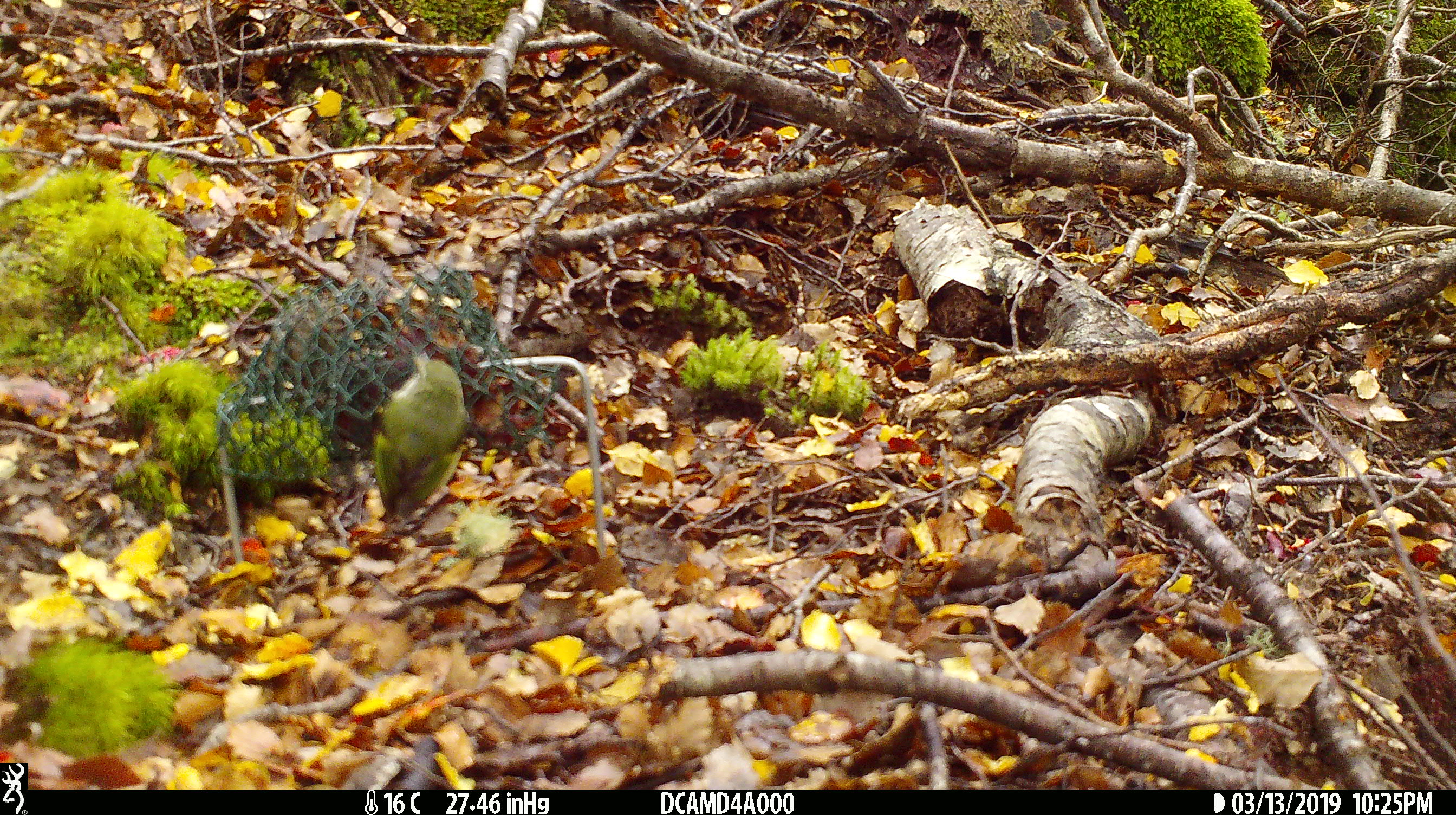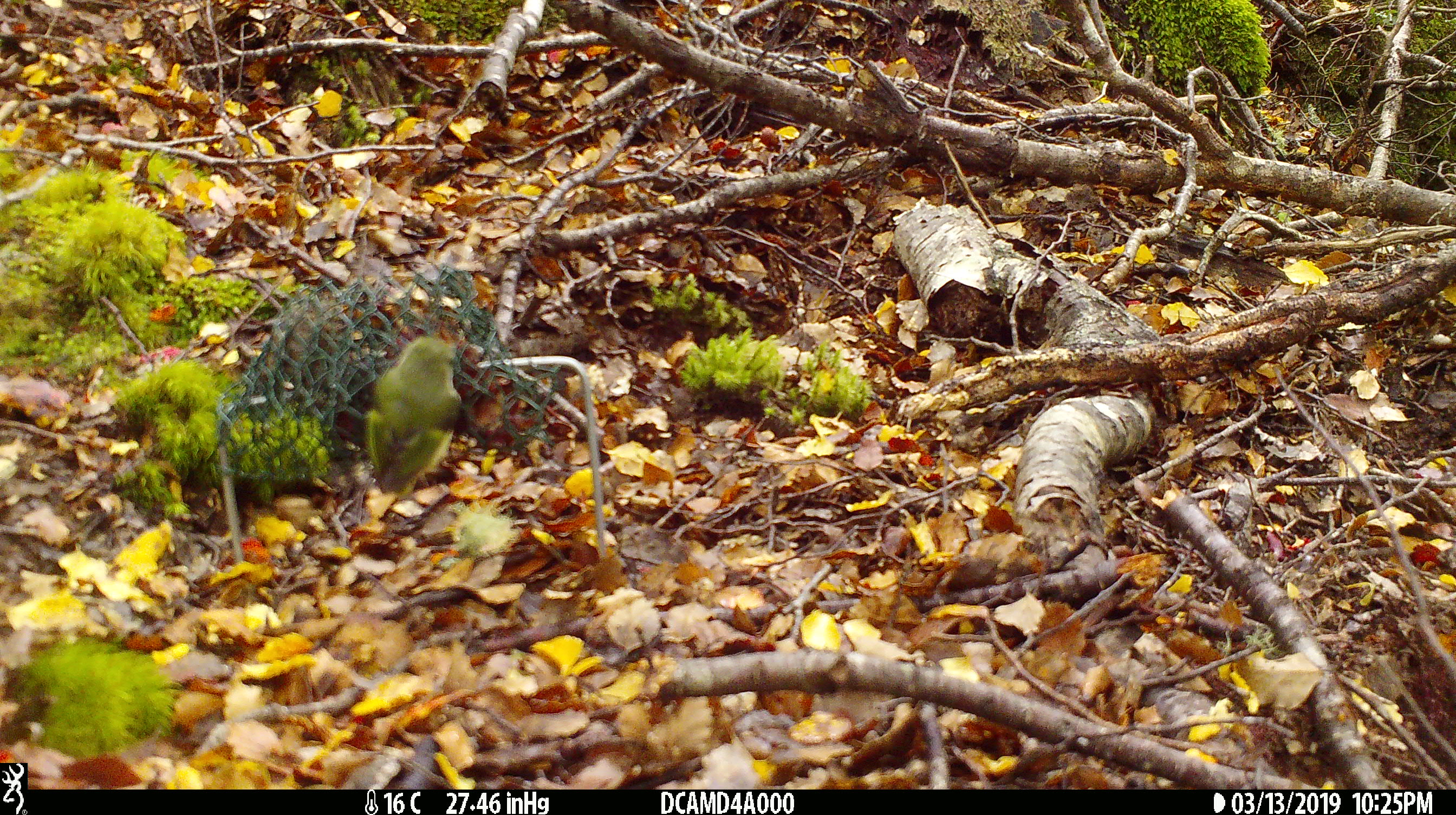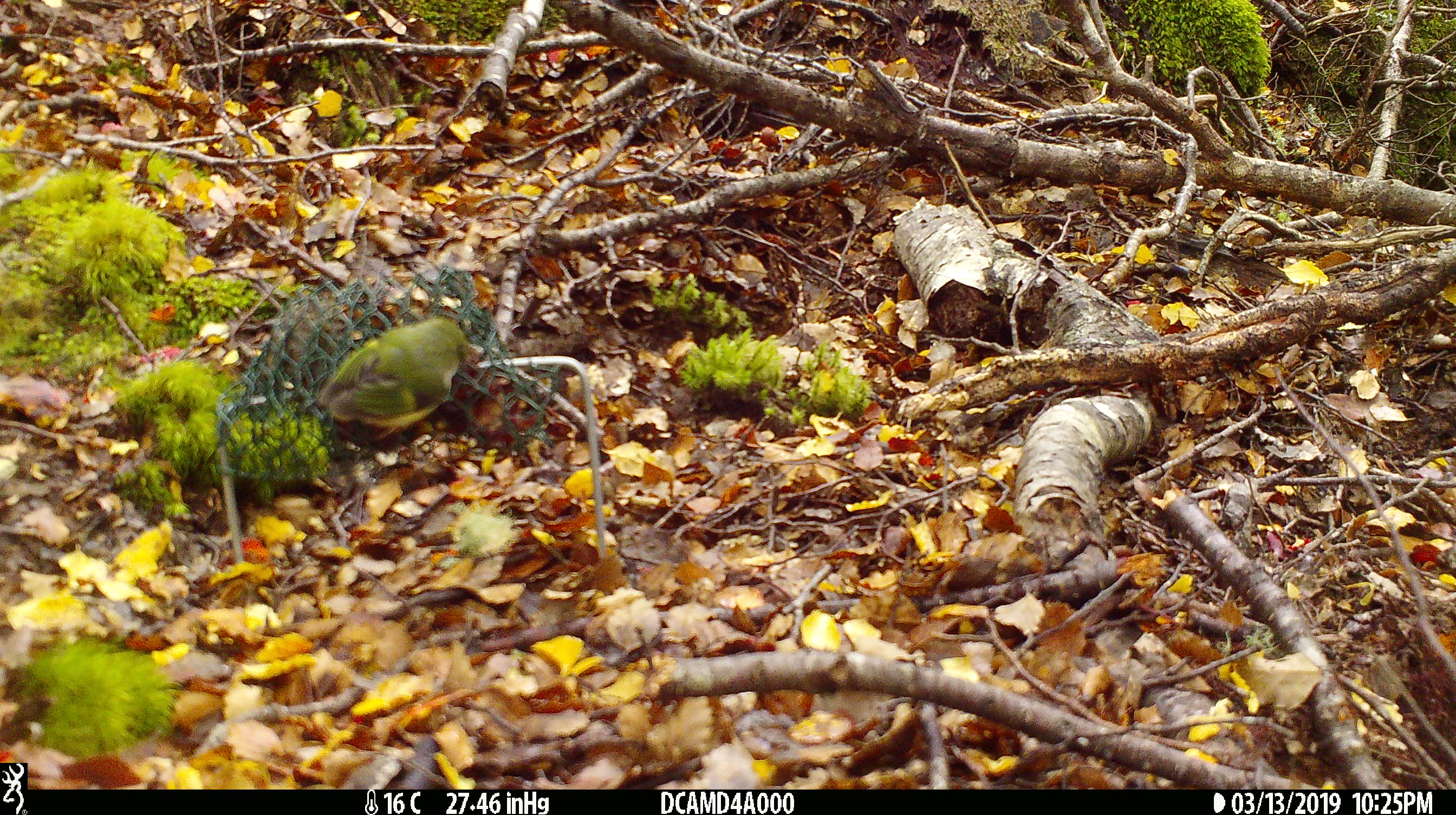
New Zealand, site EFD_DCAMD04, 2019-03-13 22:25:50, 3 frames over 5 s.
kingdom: Animalia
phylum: Chordata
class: Aves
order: Passeriformes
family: Acanthisittidae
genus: Acanthisitta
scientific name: Acanthisitta chloris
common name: rifleman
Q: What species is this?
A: Rifleman (Acanthisitta chloris).